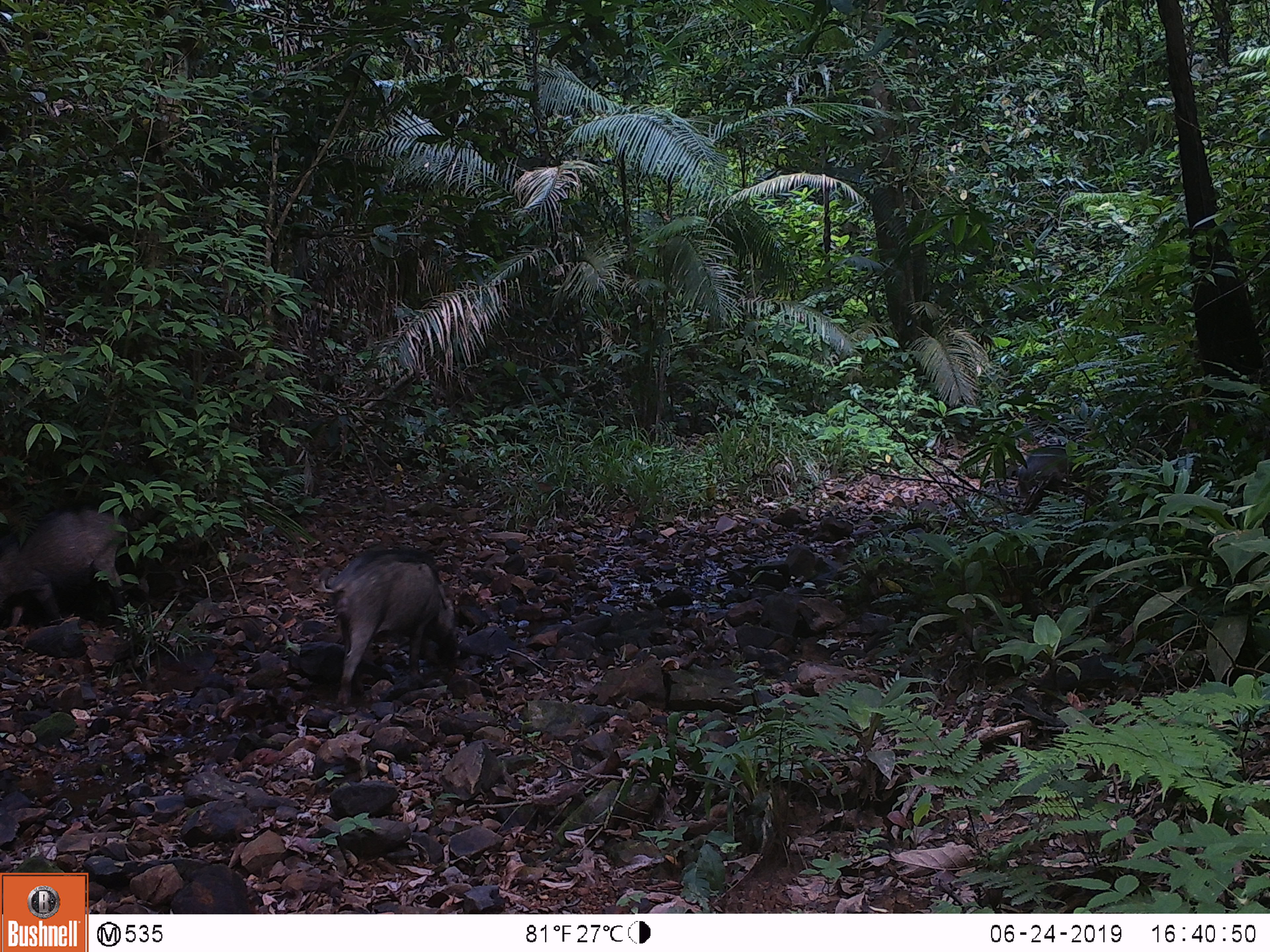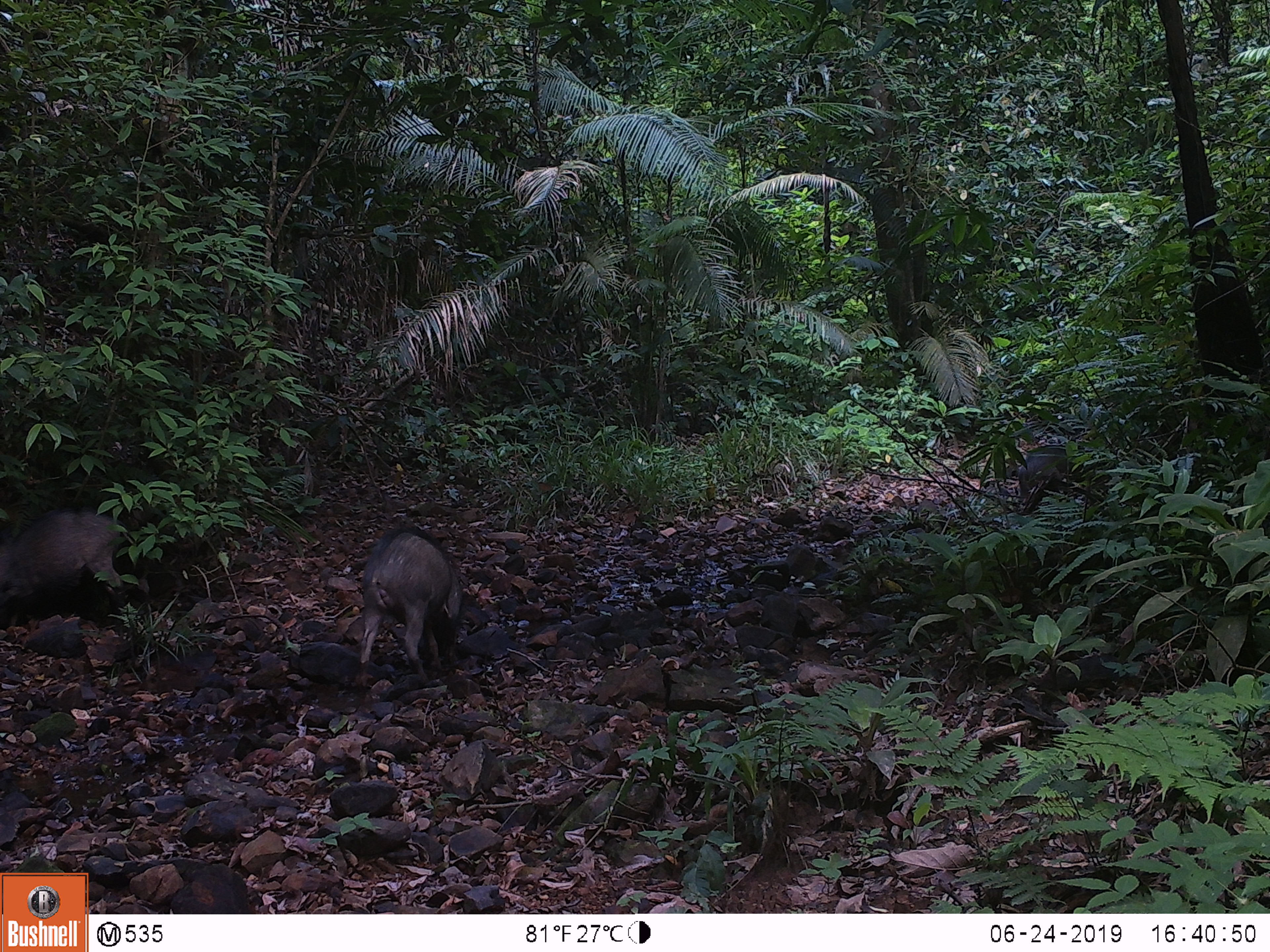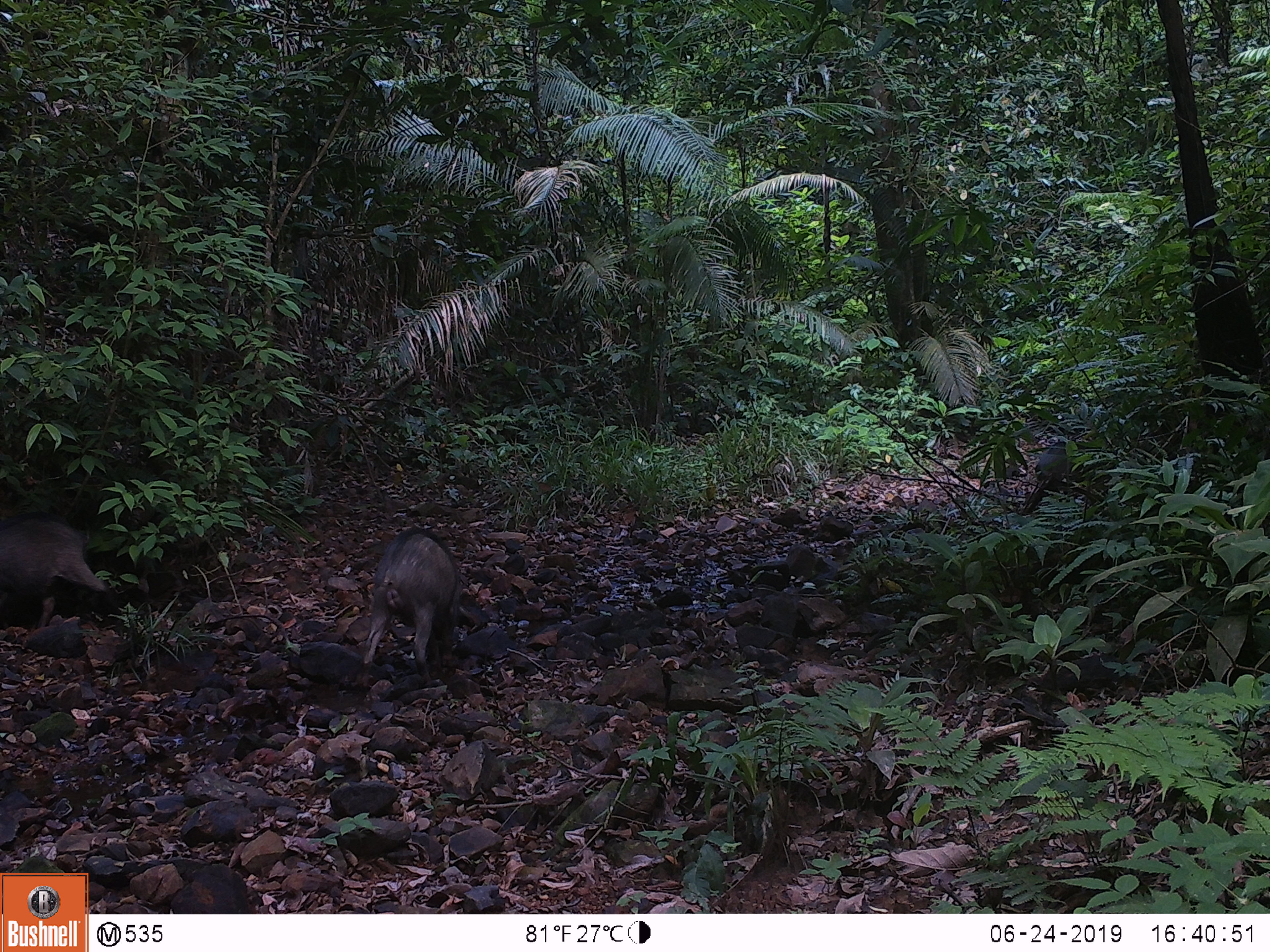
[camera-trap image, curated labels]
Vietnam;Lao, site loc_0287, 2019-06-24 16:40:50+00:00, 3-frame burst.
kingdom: Animalia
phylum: Chordata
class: Mammalia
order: Artiodactyla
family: Suidae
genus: Sus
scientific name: Sus scrofa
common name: eurasian wild pig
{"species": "eurasian wild pig (Sus scrofa)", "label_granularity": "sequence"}